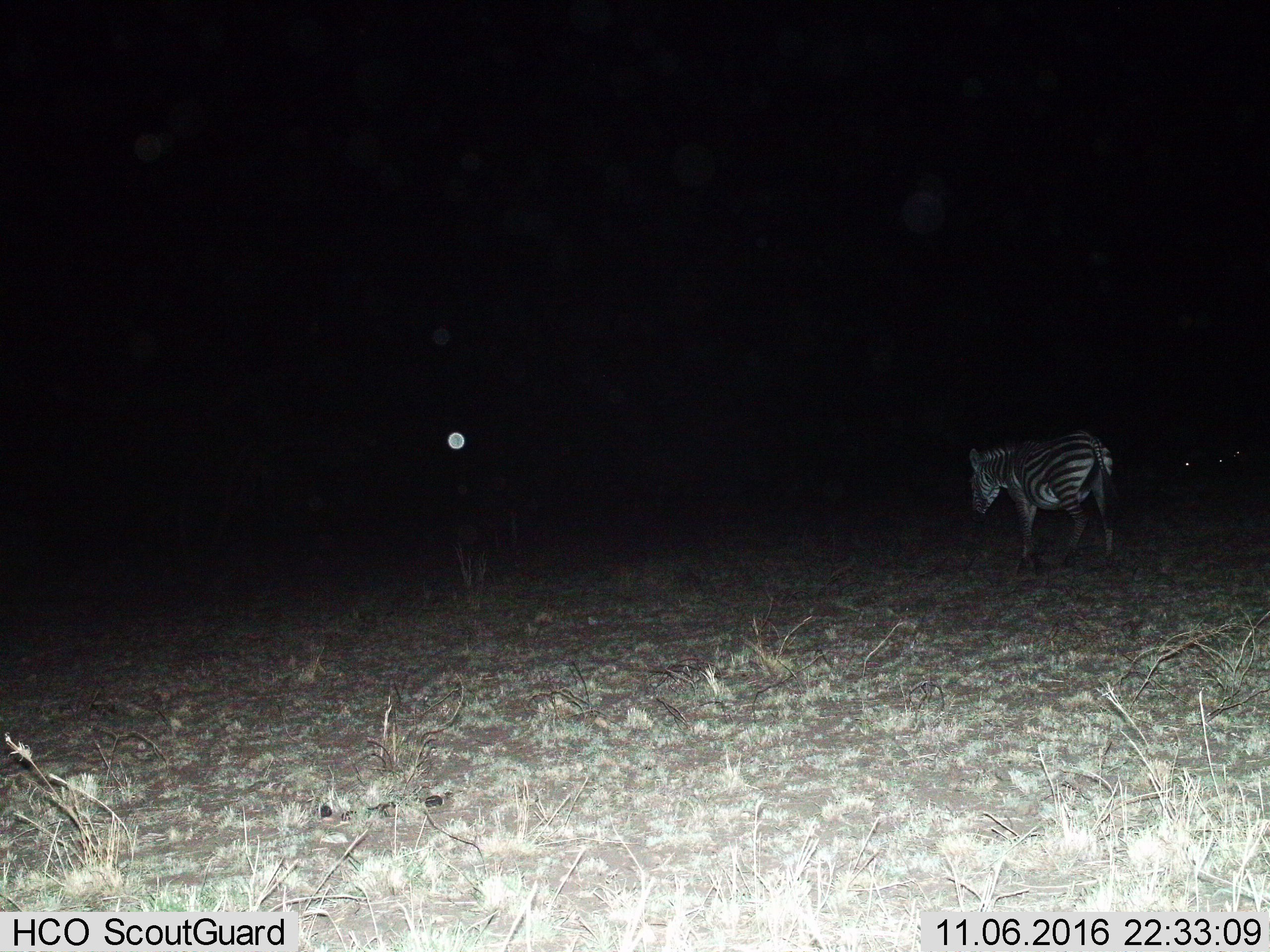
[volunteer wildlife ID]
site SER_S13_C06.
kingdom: Animalia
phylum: Chordata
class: Mammalia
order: Perissodactyla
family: Equidae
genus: Equus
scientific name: Equus quagga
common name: plains zebra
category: zebraplains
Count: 1.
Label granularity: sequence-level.